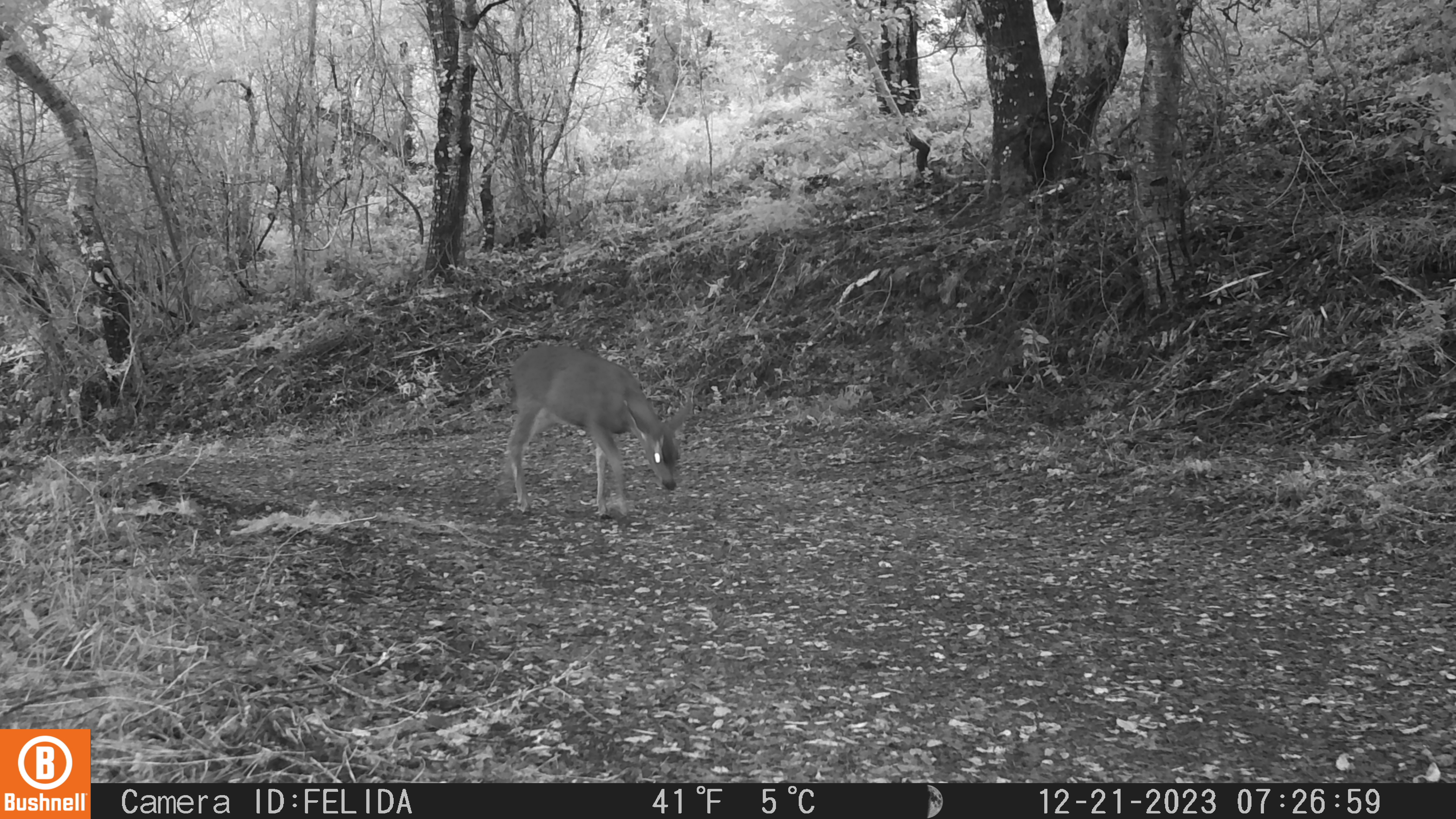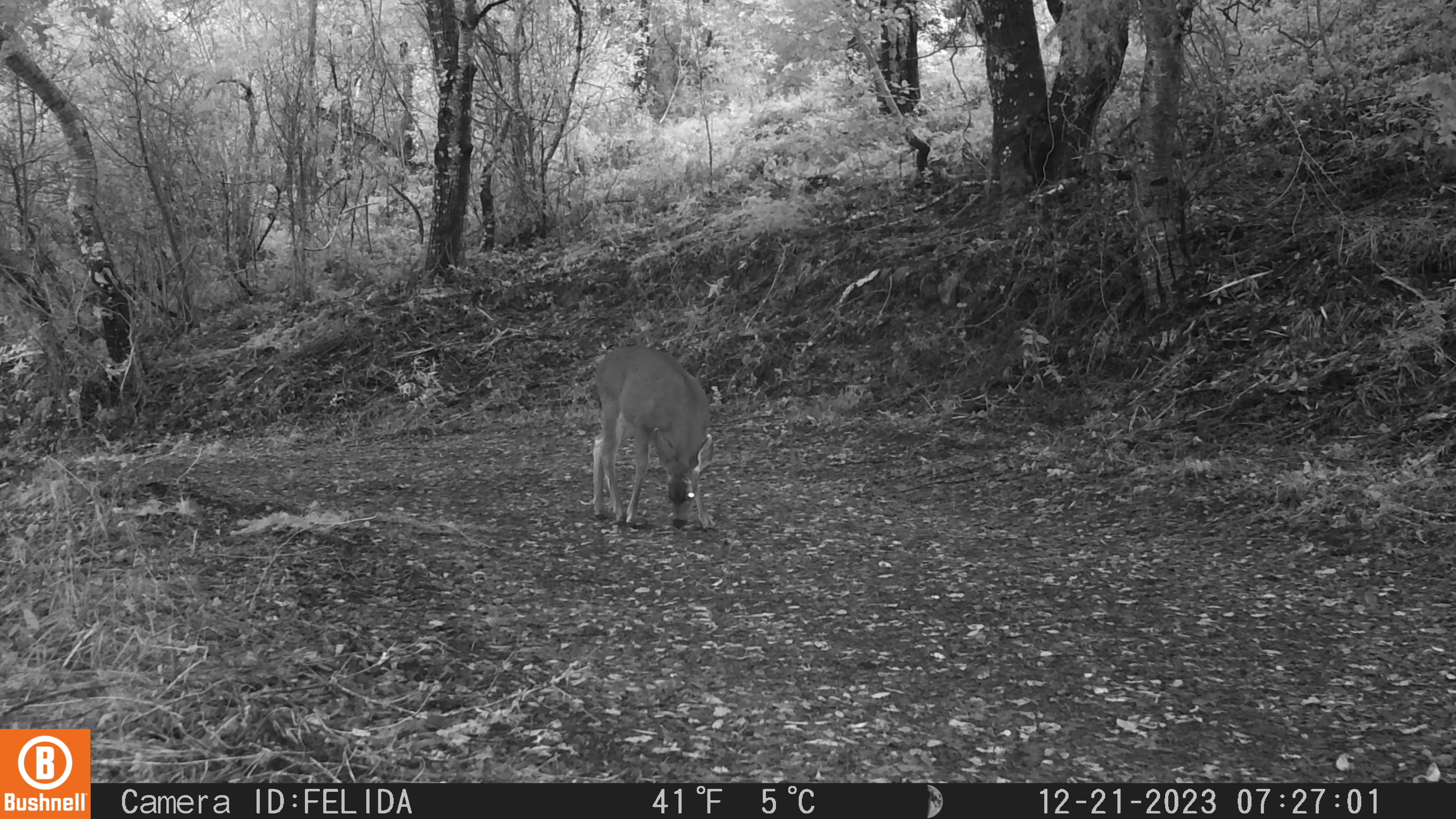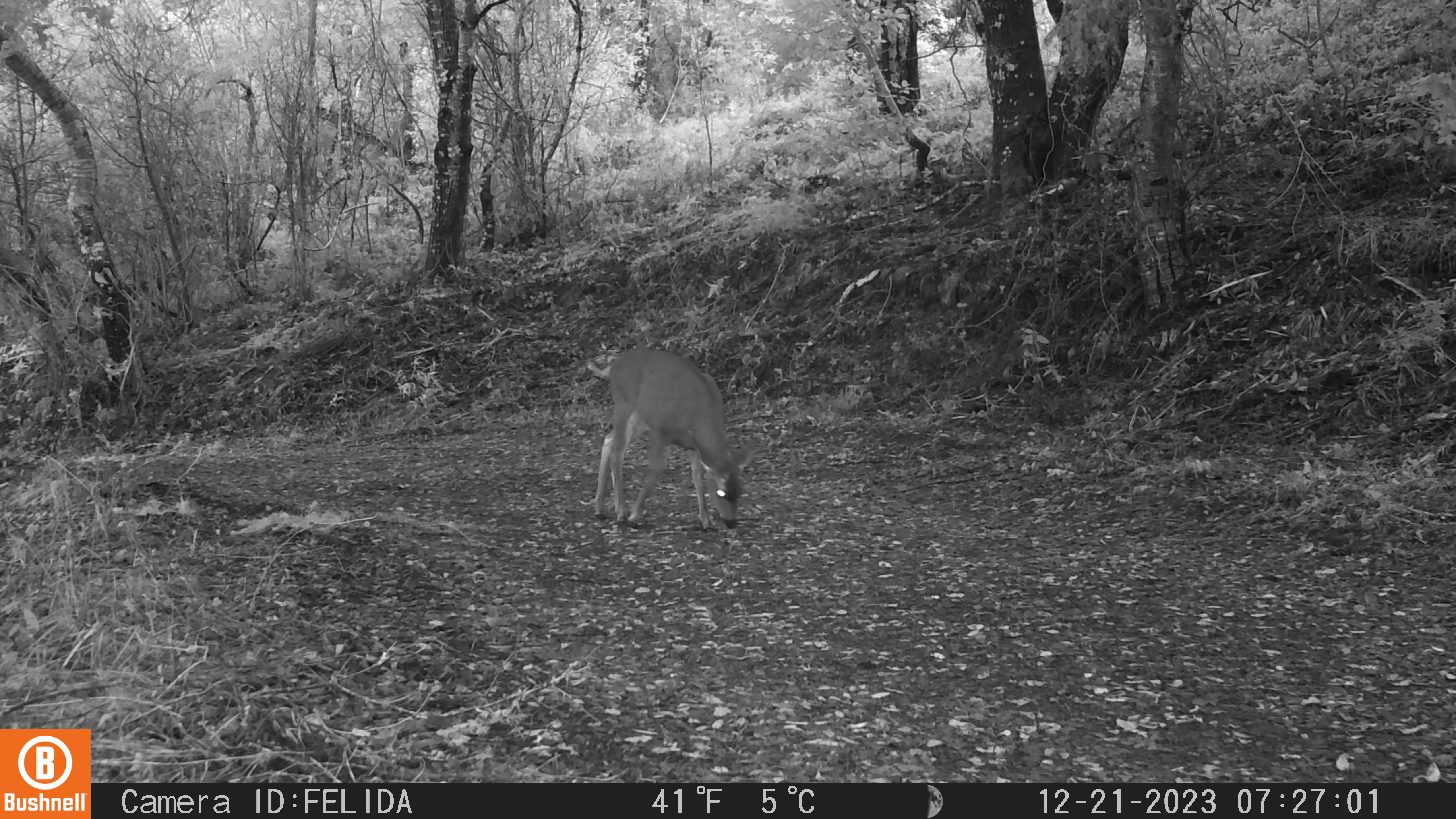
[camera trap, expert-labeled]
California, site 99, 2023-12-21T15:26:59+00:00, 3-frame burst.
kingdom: Animalia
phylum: Chordata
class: Mammalia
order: Artiodactyla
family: Cervidae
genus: Odocoileus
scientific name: Odocoileus hemionus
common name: mule deer